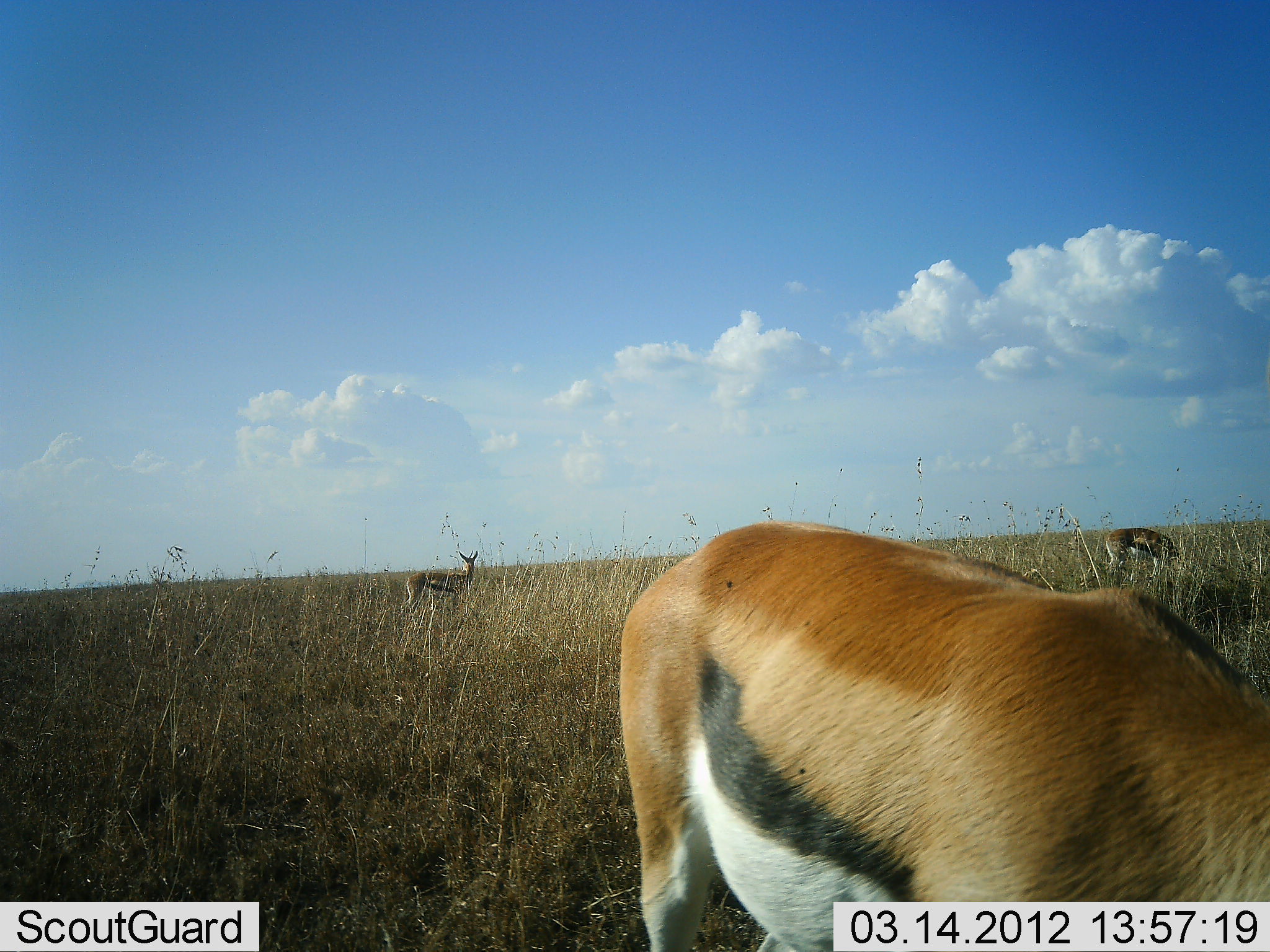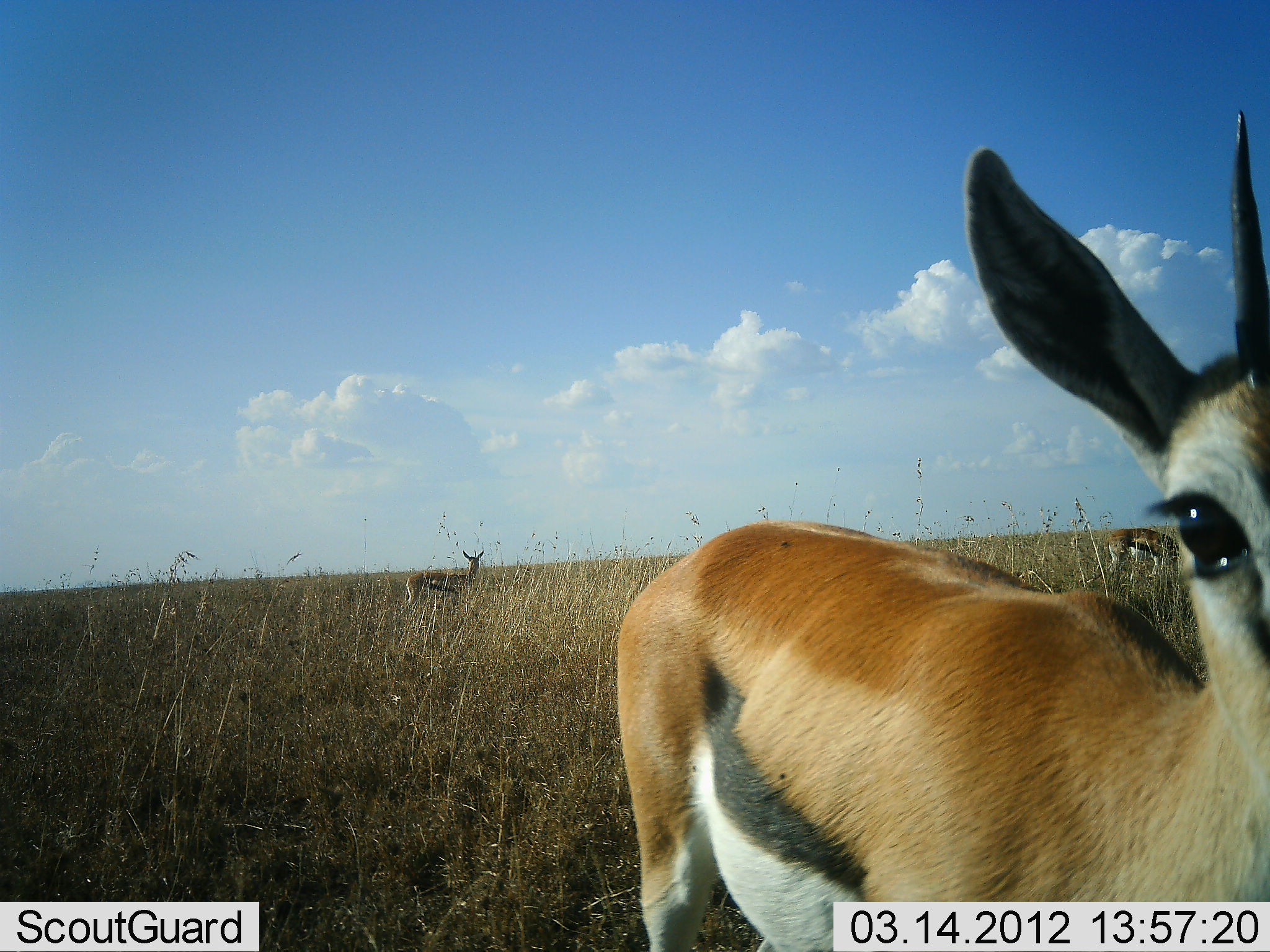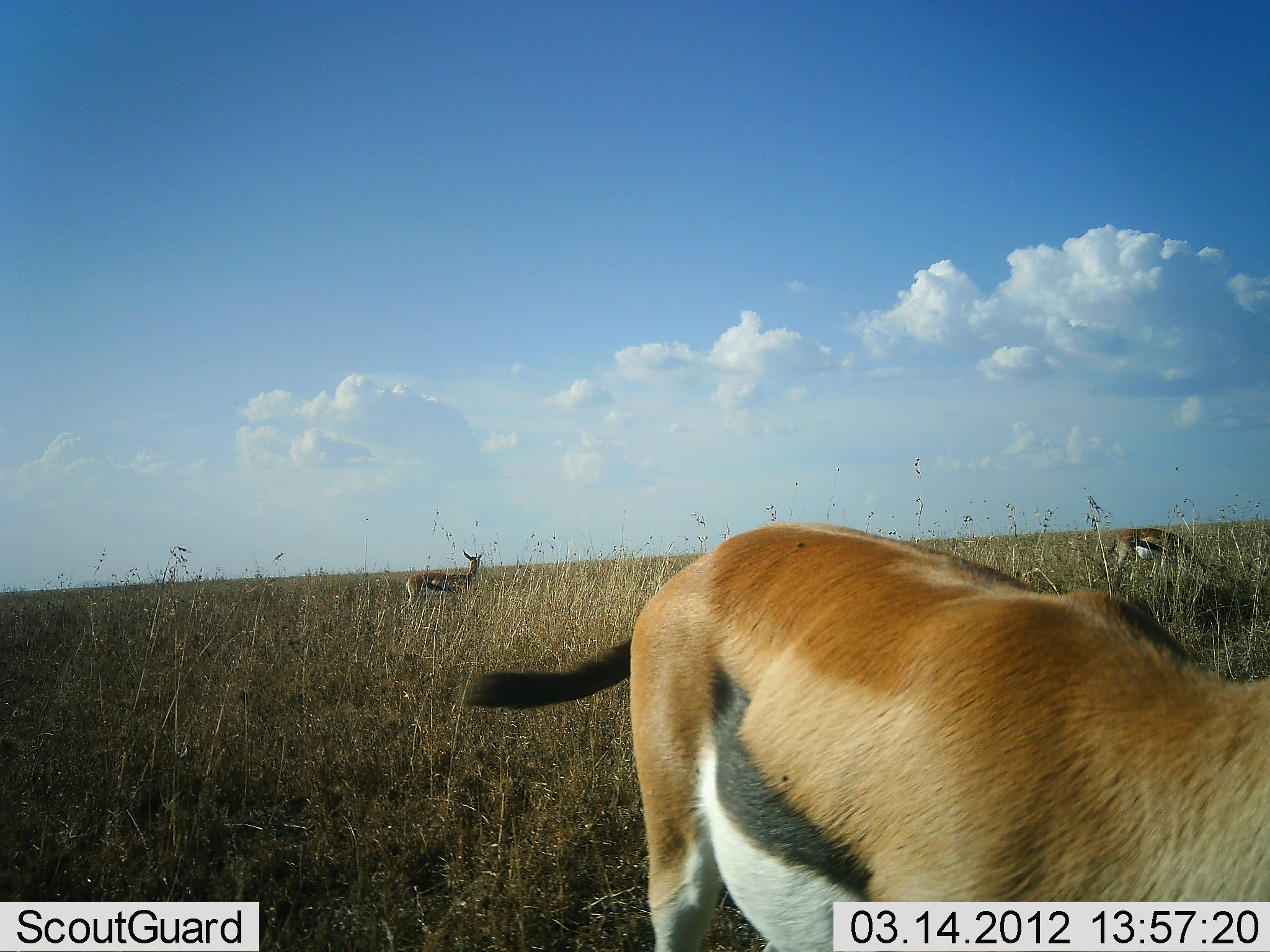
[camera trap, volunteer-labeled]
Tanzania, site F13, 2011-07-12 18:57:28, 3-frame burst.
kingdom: Animalia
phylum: Chordata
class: Mammalia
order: Artiodactyla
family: Bovidae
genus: Eudorcas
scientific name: Eudorcas thomsonii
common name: thomson's gazelle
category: gazellethomsons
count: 3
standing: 92%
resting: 8%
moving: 8%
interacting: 0%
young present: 8%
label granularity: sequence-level